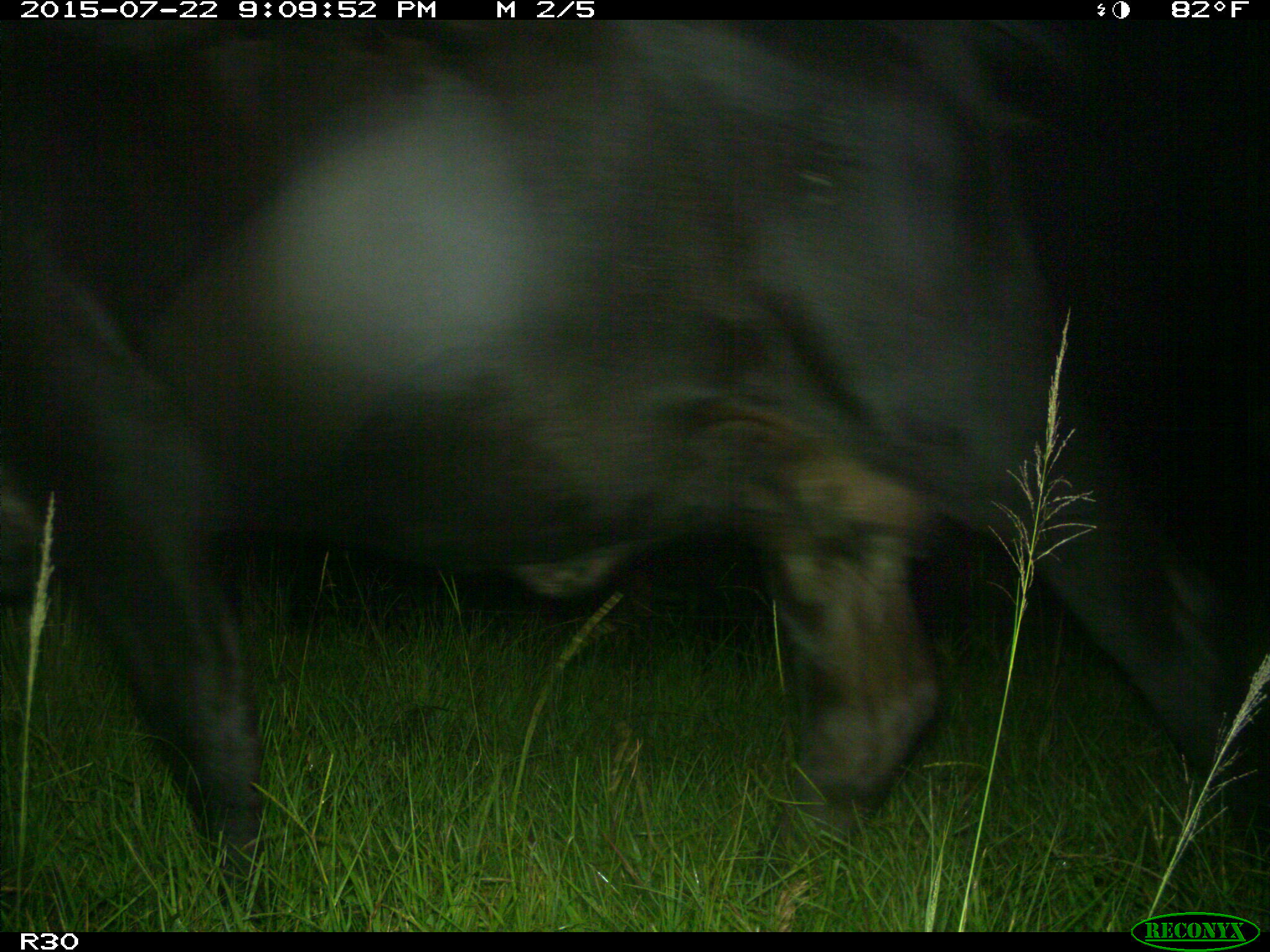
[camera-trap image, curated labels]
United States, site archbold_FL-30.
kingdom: Animalia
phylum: Chordata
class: Mammalia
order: Artiodactyla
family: Bovidae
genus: Bos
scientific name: Bos taurus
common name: domestic cow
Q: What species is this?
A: Bos taurus (domestic cow).